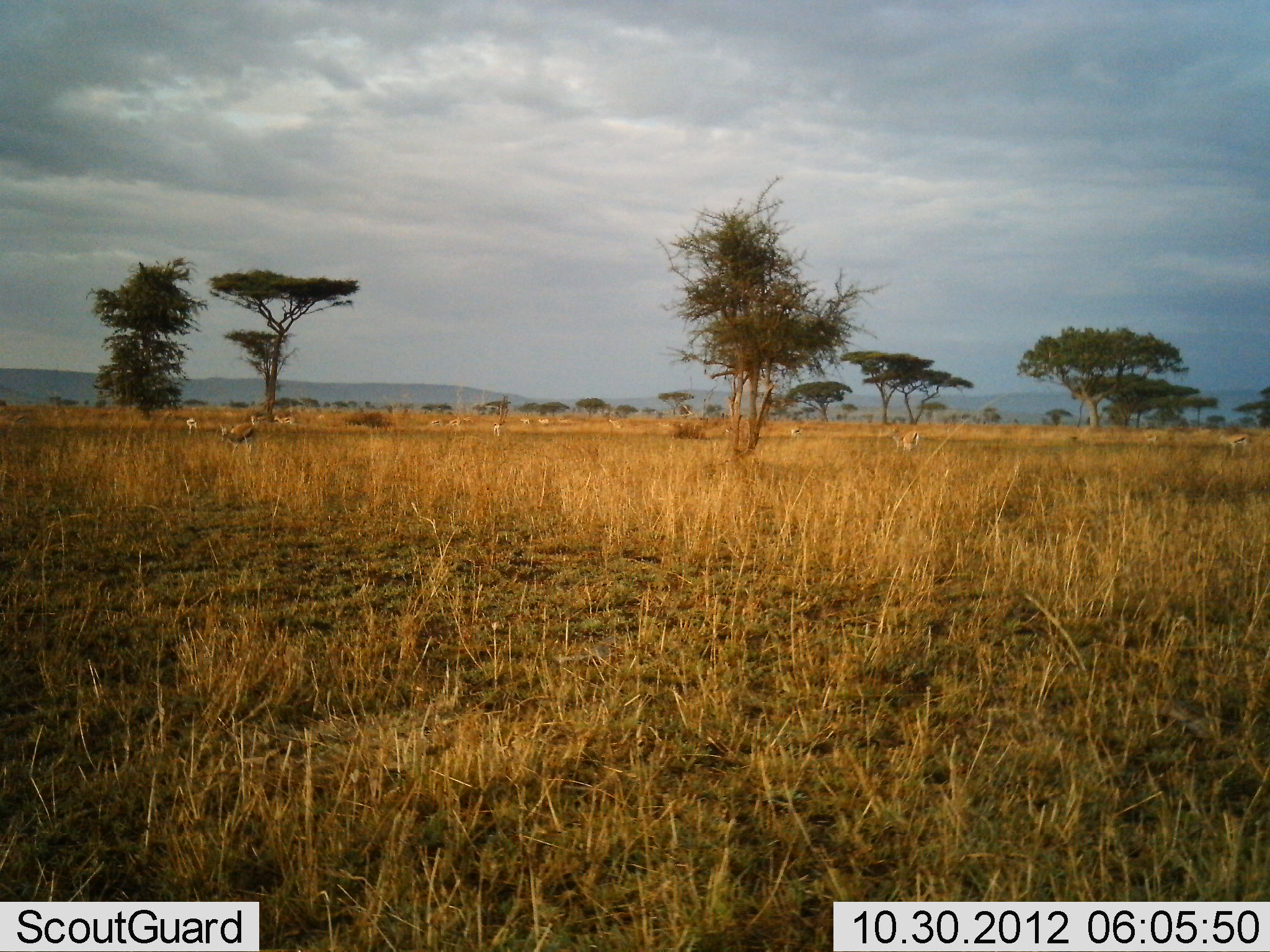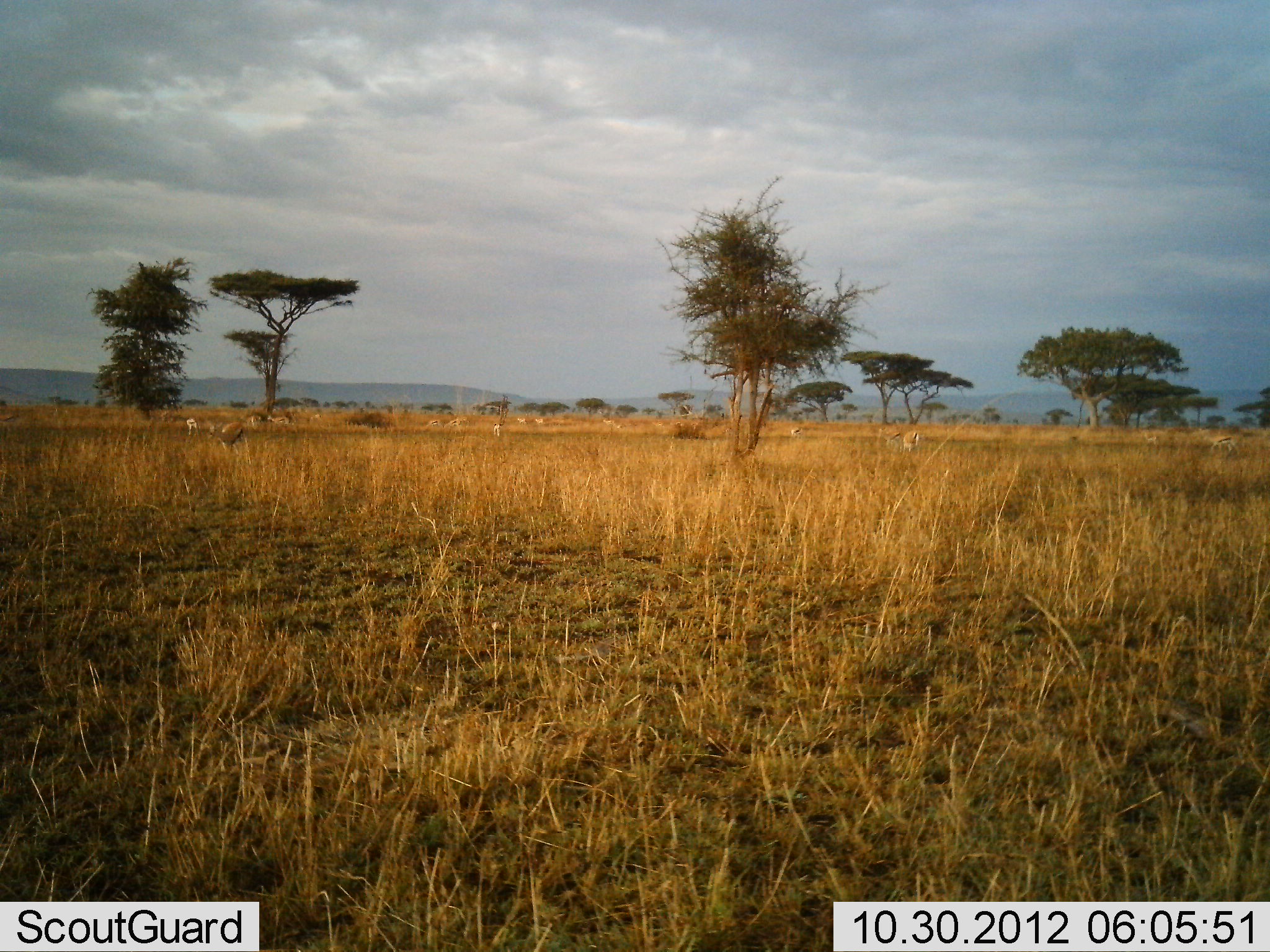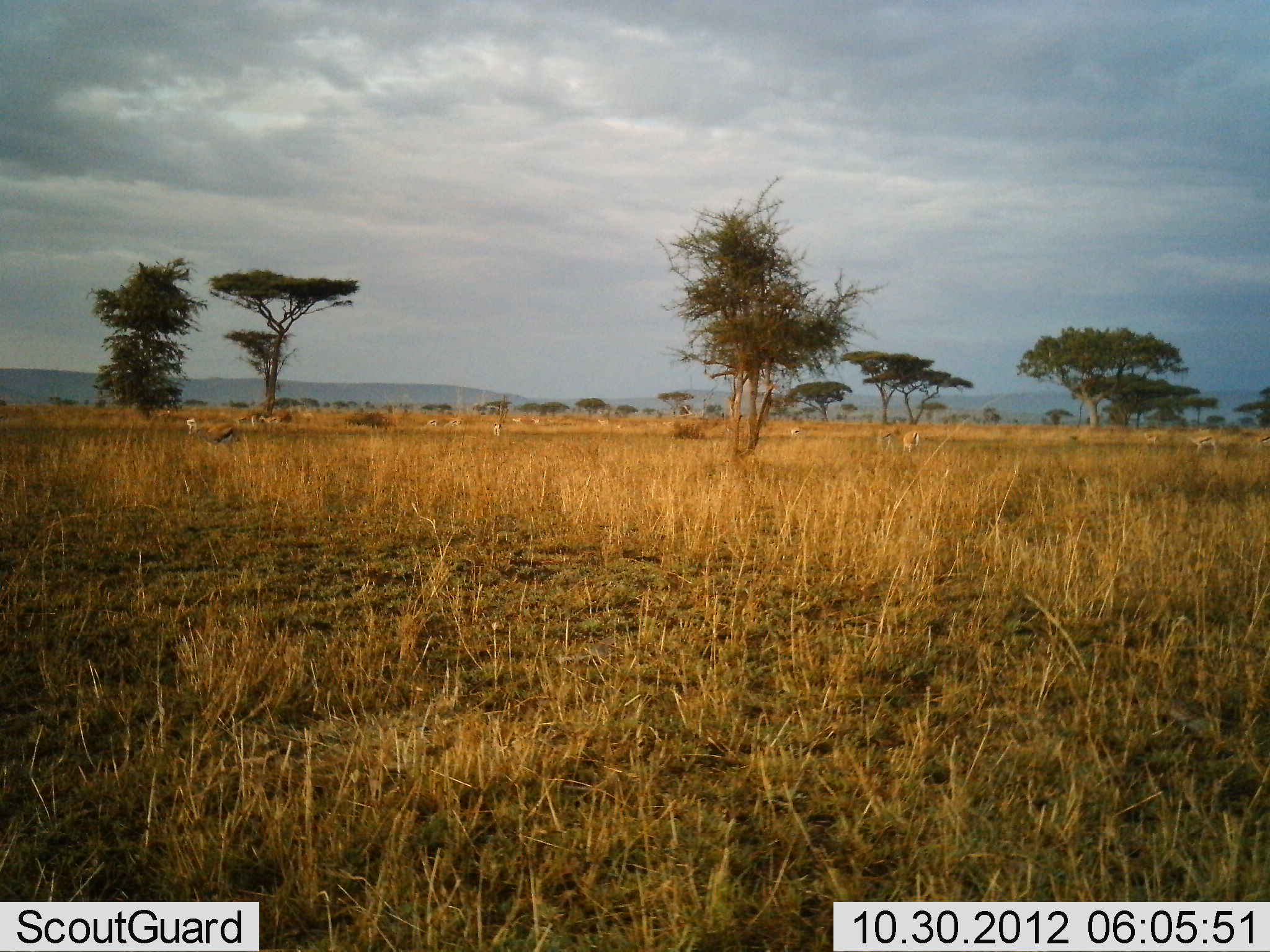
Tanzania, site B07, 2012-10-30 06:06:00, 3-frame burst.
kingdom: Animalia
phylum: Chordata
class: Mammalia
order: Artiodactyla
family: Bovidae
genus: Eudorcas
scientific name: Eudorcas thomsonii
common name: thomson's gazelle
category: gazellethomsons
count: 11-50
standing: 20%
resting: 0%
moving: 100%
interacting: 0%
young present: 0%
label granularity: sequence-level